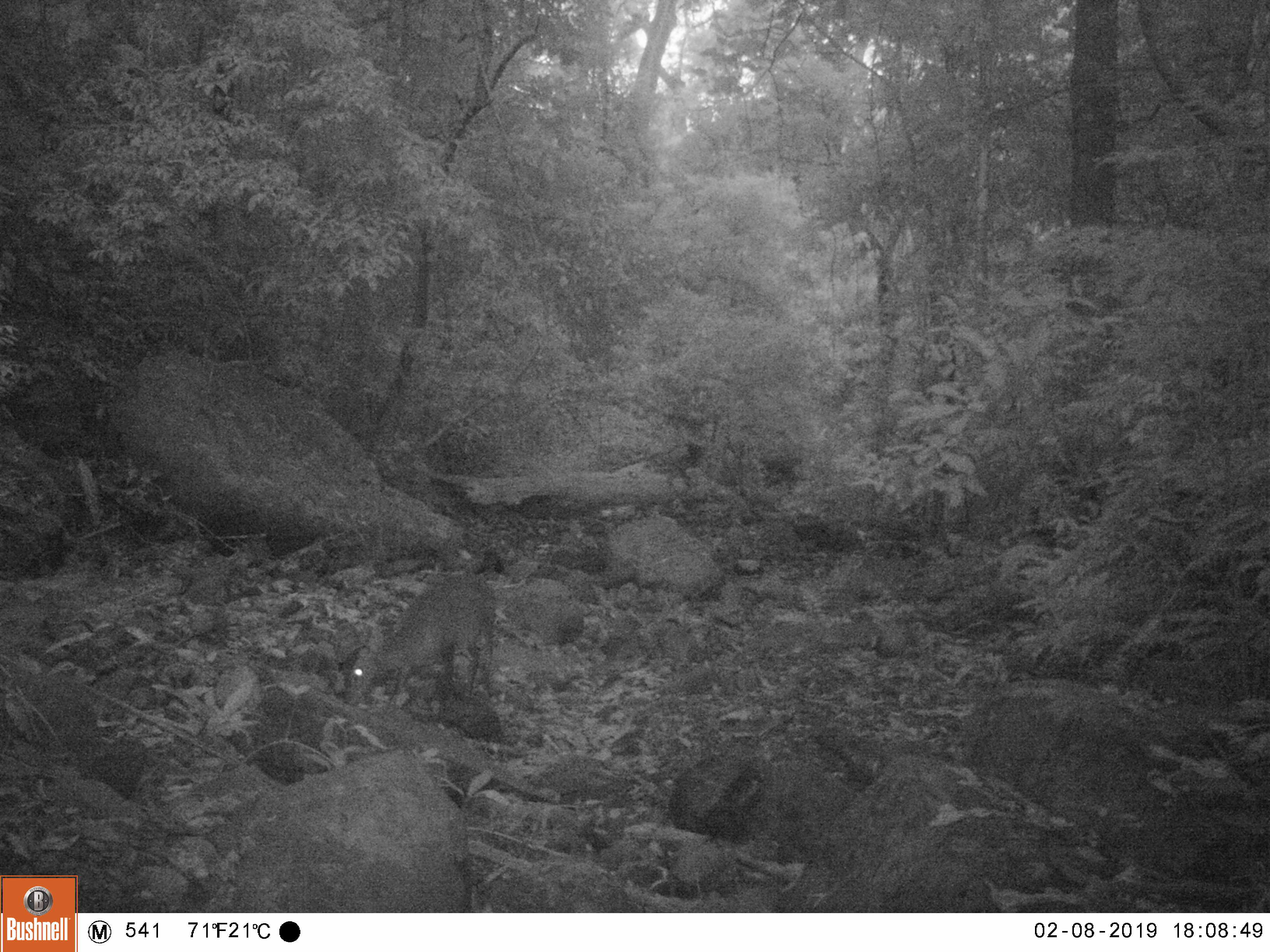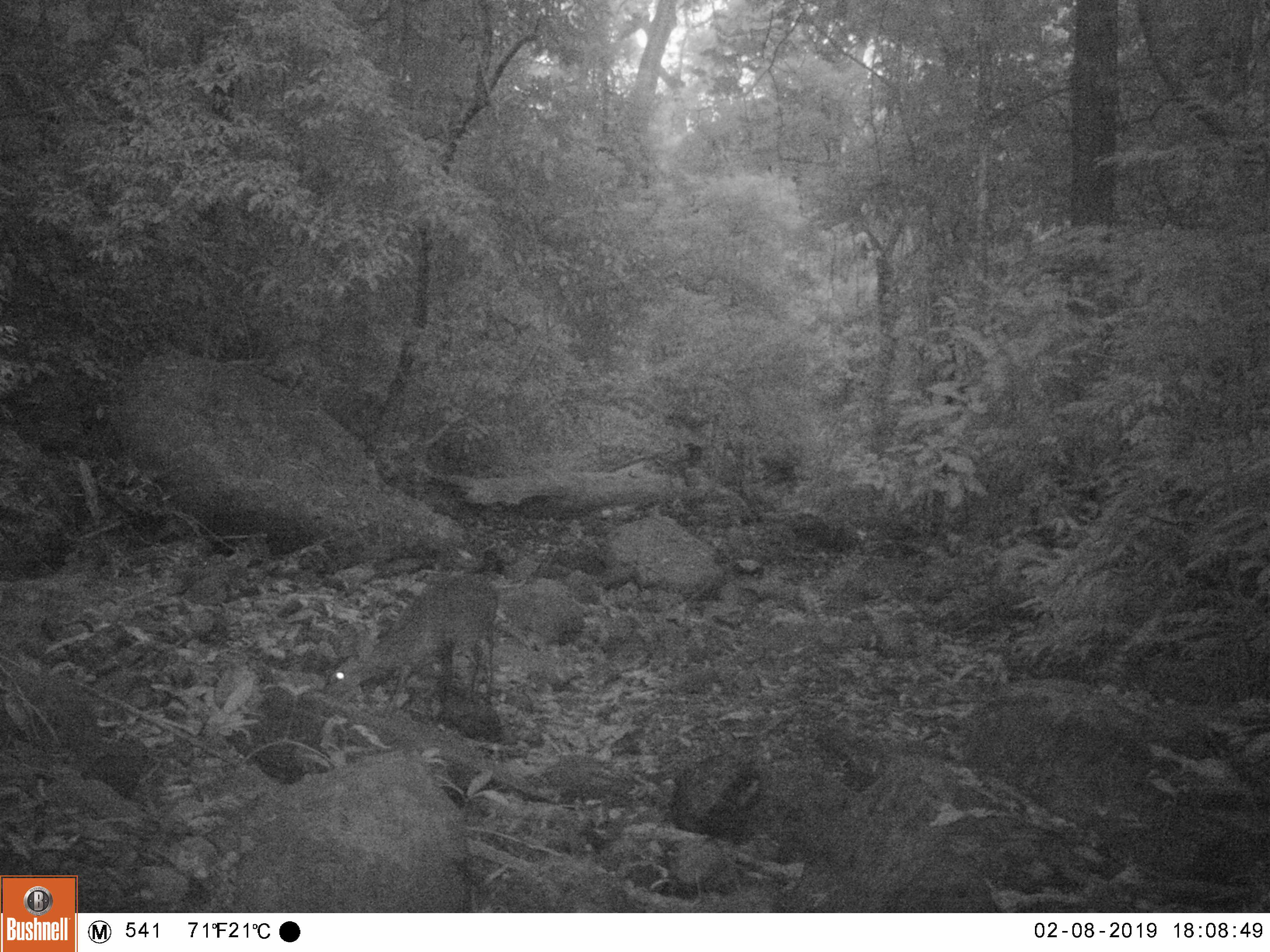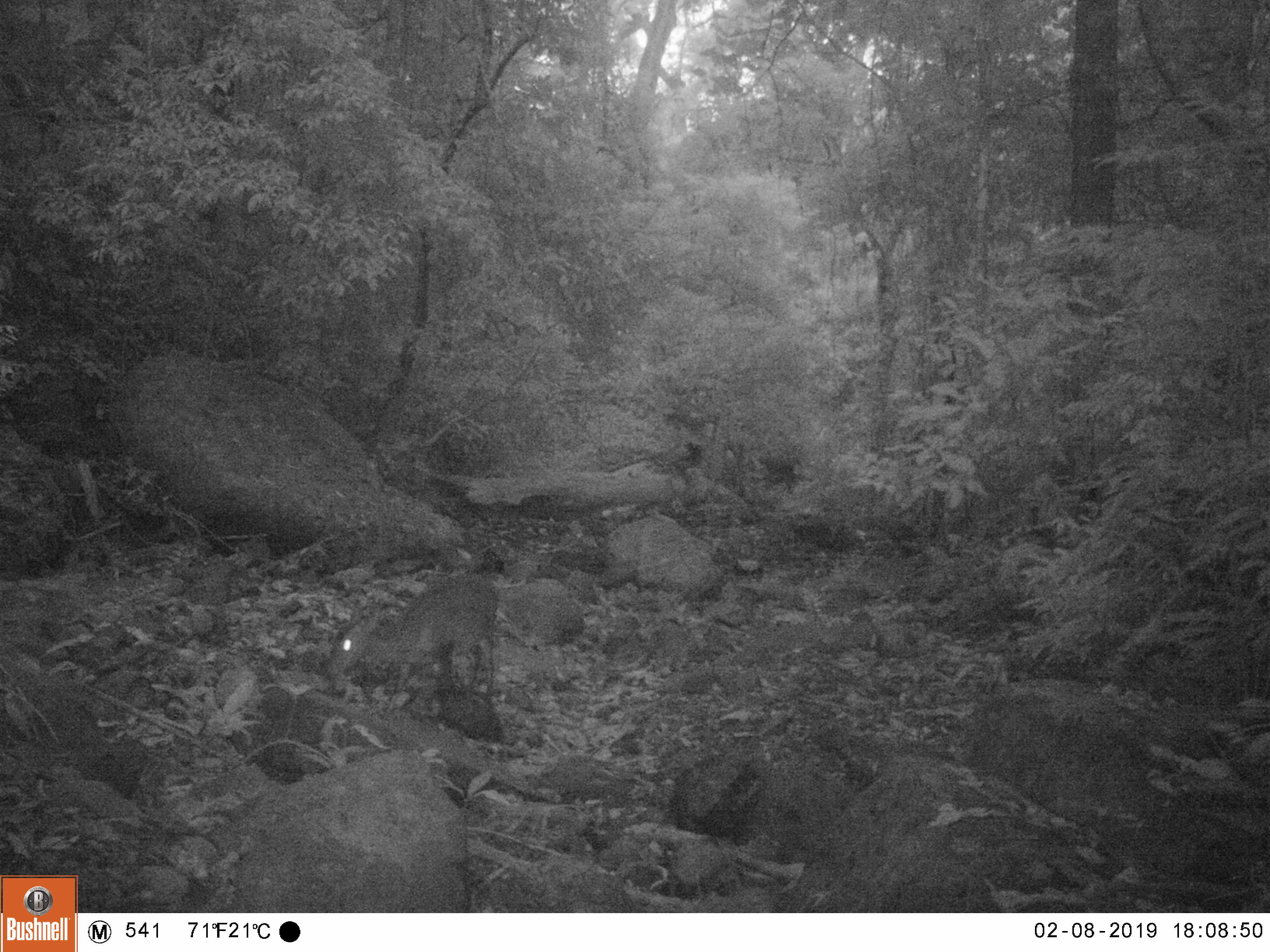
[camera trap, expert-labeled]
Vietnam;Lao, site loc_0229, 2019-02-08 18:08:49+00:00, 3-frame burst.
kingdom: Animalia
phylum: Chordata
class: Mammalia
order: Artiodactyla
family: Cervidae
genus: Muntiacus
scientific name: Muntiacus vuquangensis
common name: large-antlered muntjac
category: large antlered muntjac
Large antlered muntjac (large-antlered muntjac) (Muntiacus vuquangensis). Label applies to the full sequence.